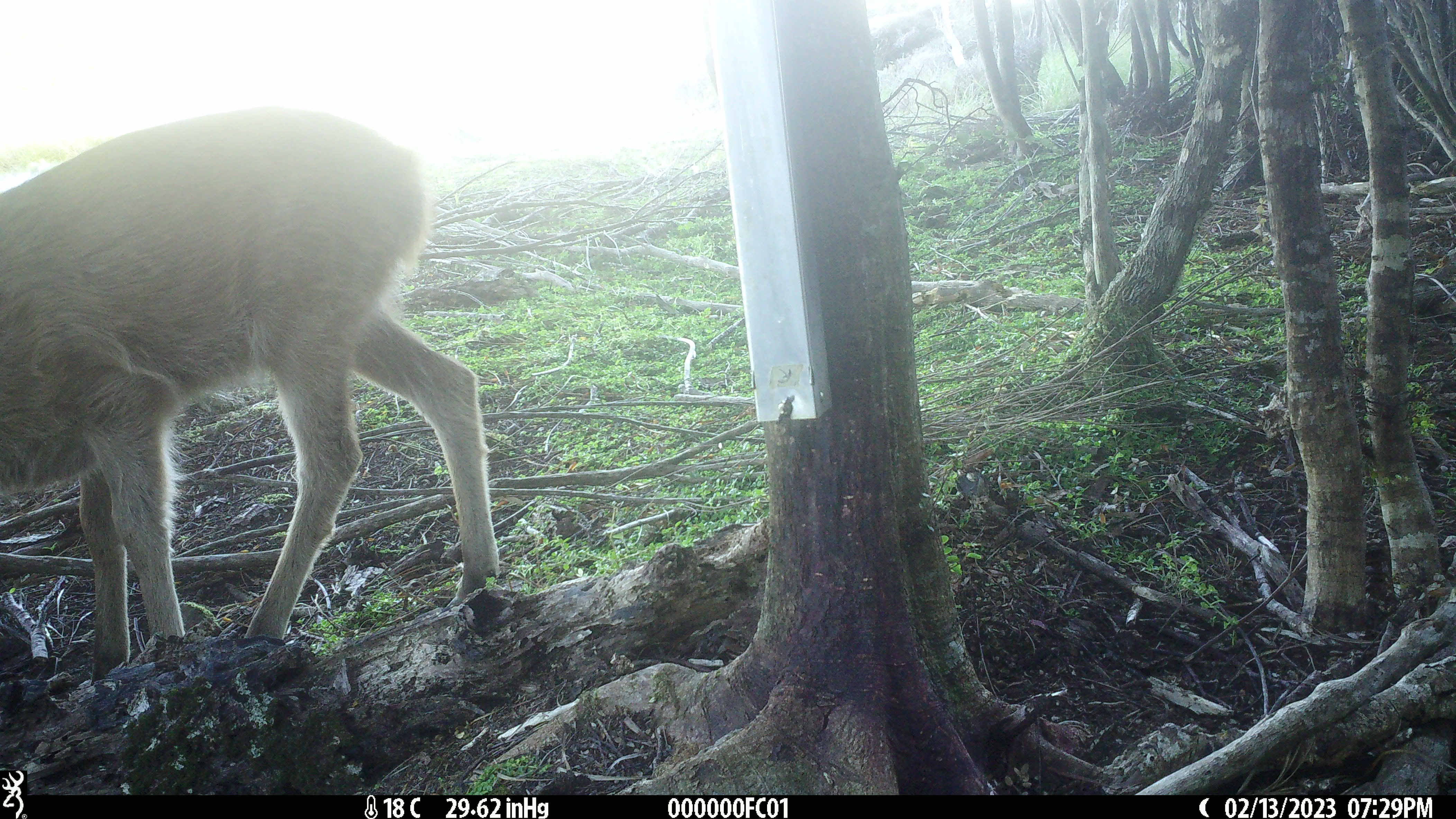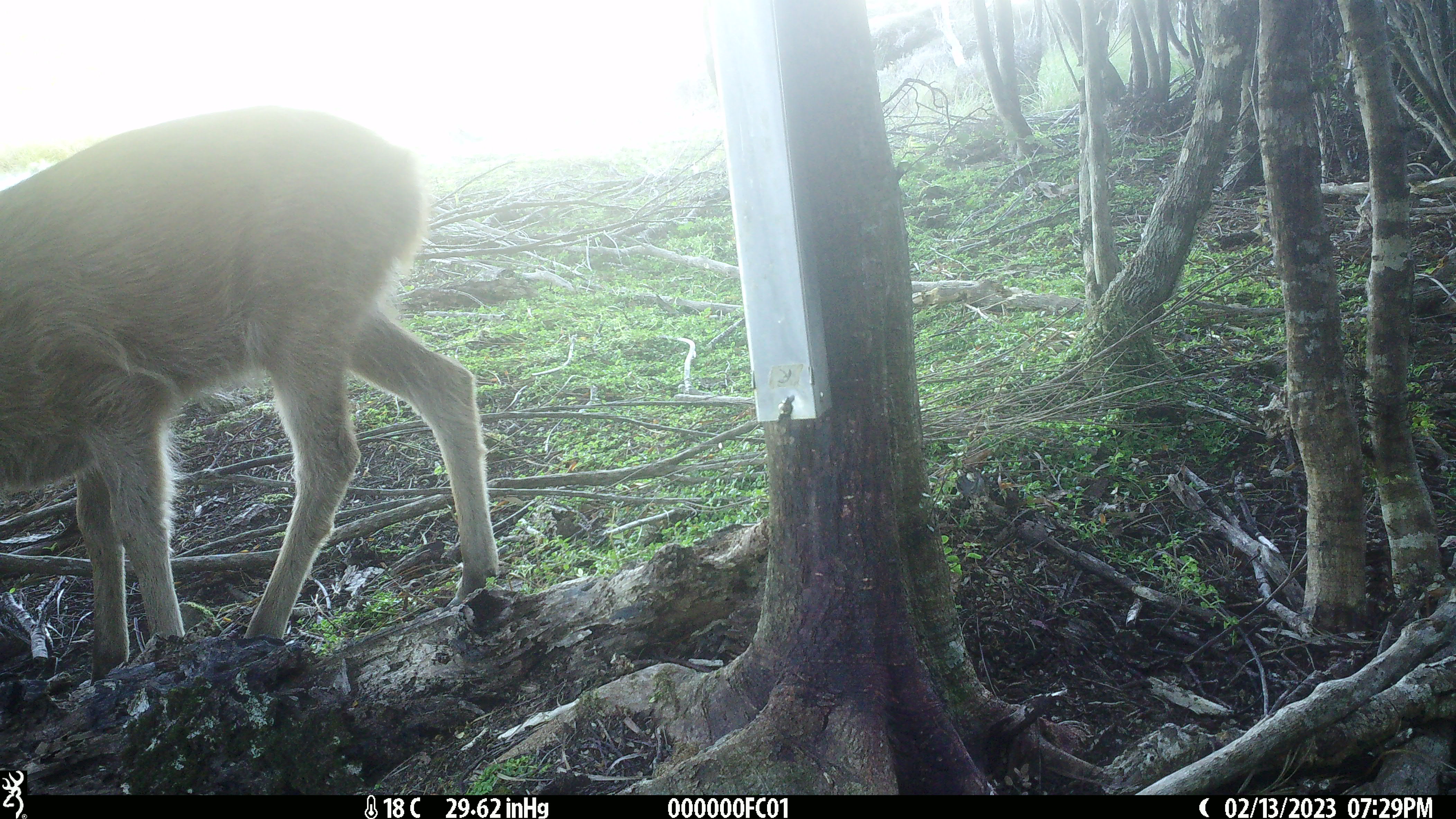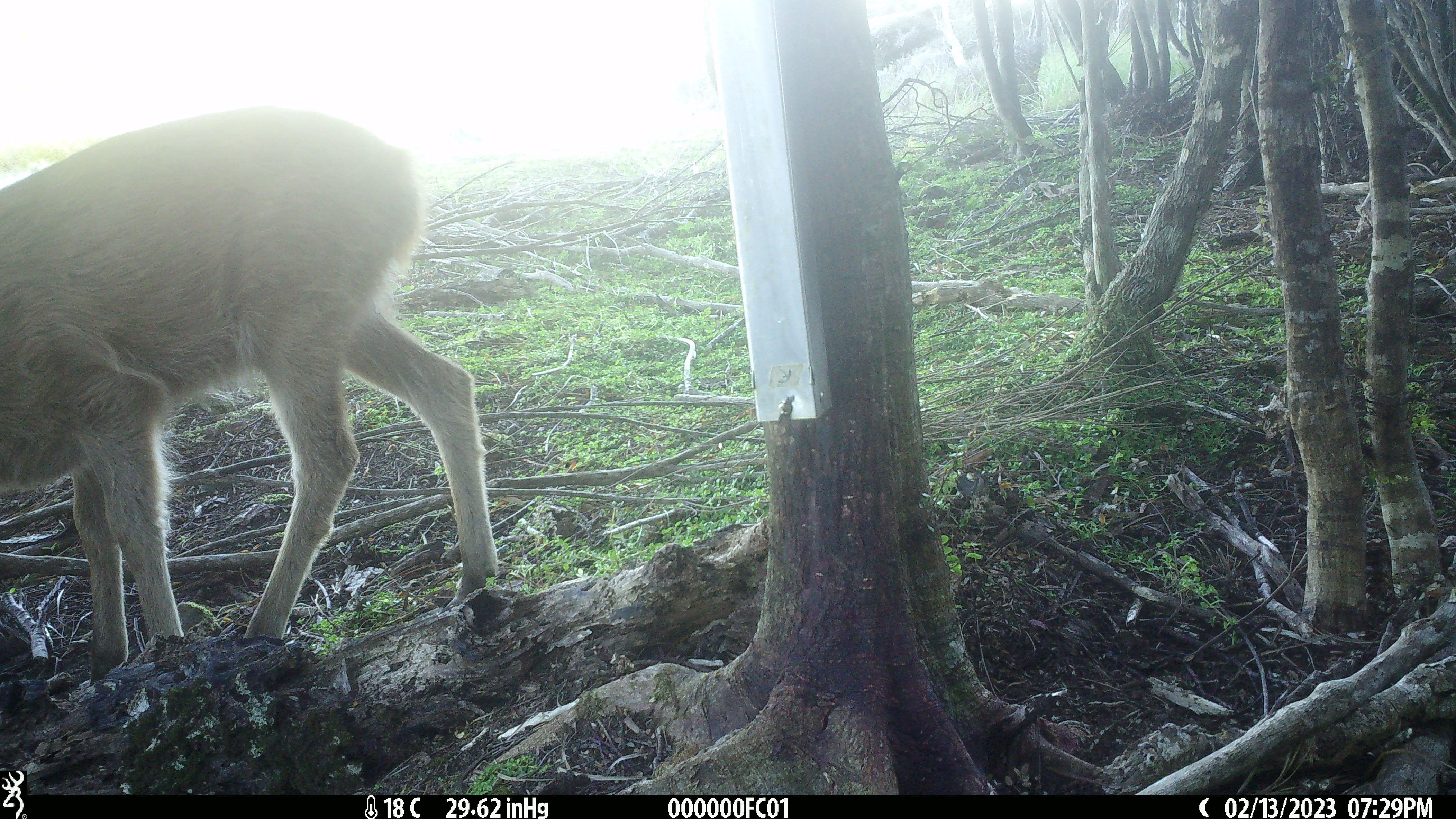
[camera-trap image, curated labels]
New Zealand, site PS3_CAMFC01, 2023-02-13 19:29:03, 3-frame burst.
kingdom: Animalia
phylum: Chordata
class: Mammalia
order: Artiodactyla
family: Cervidae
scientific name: Cervidae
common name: deer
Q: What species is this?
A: Deer (Cervidae).